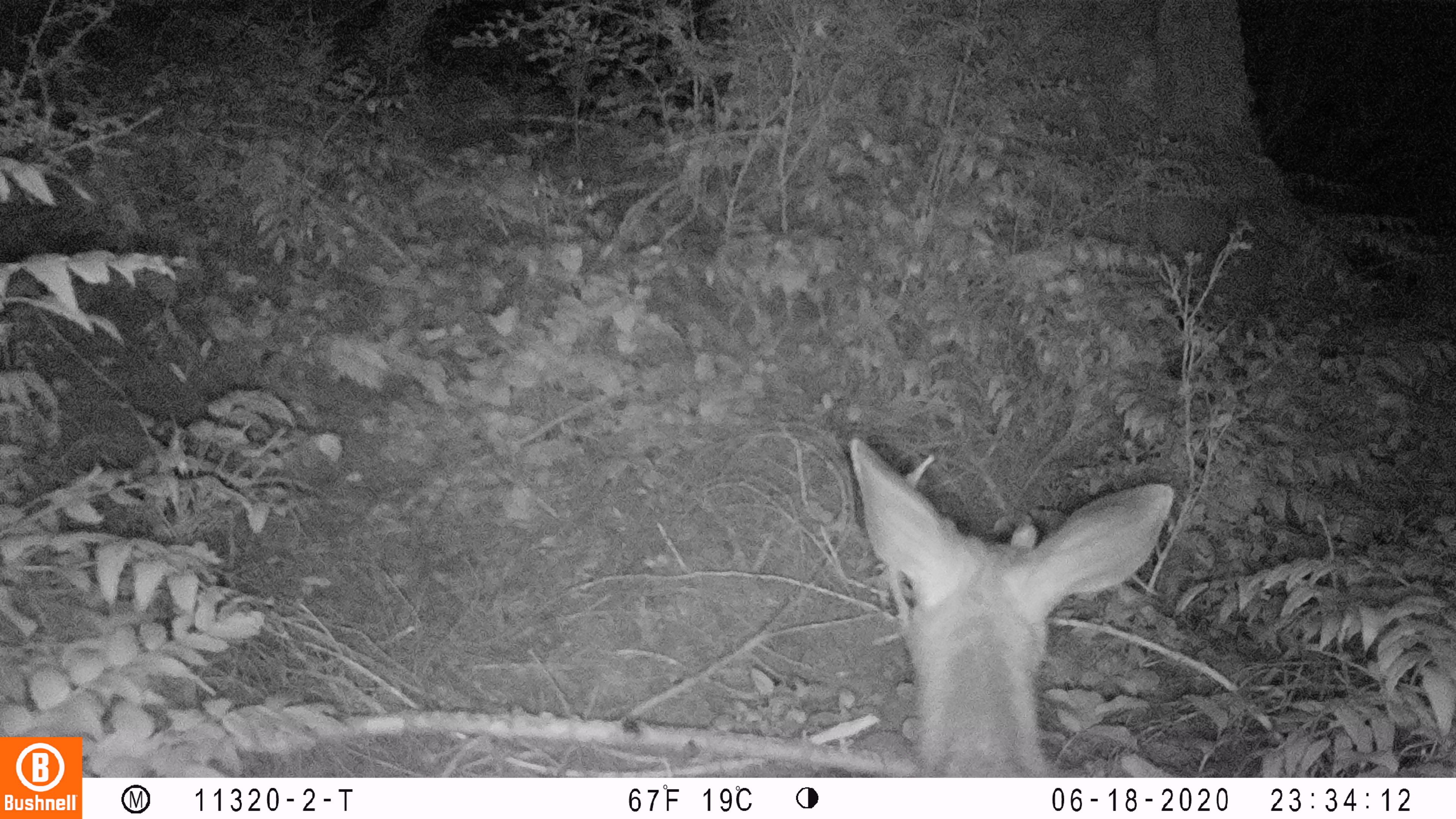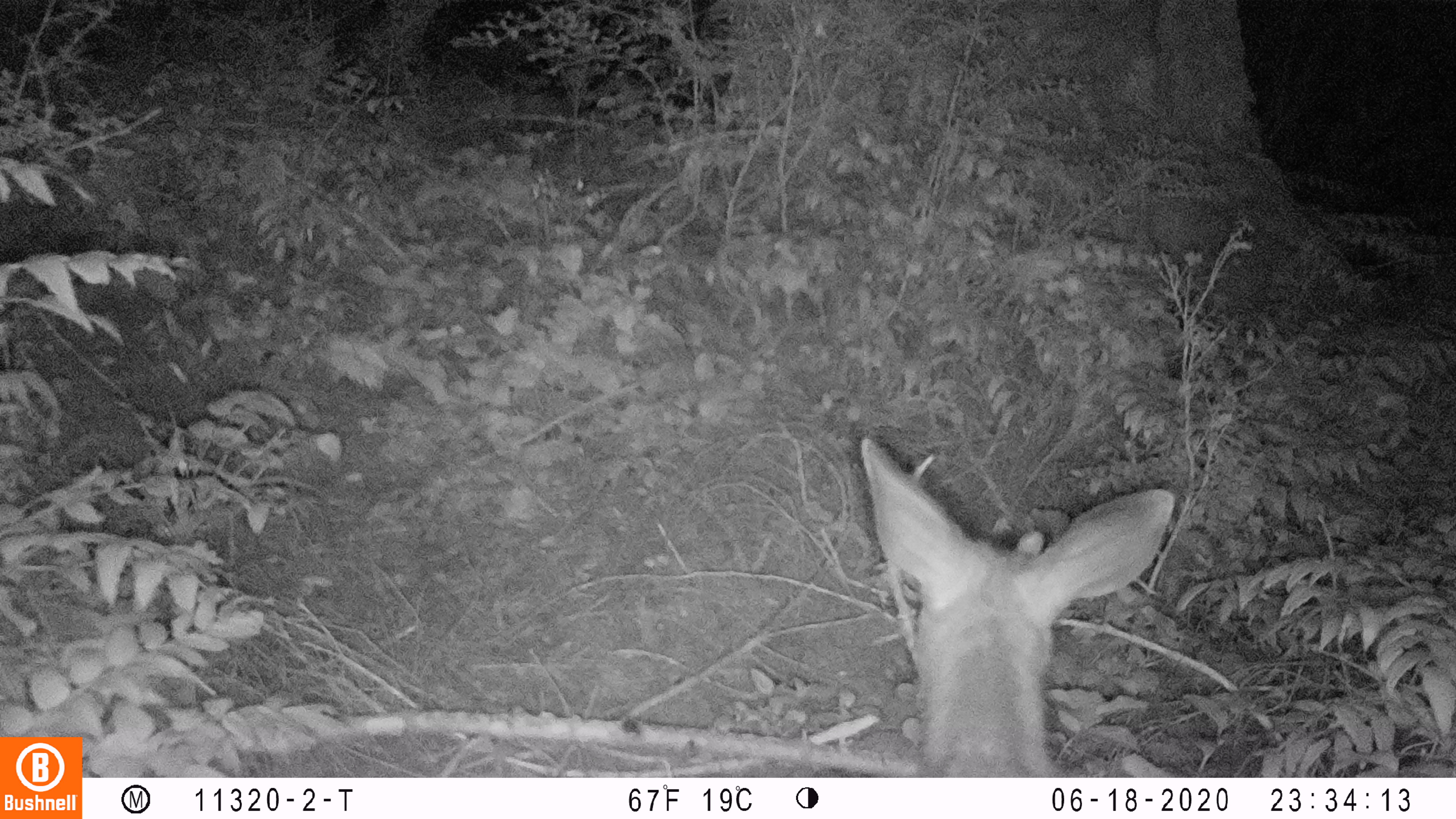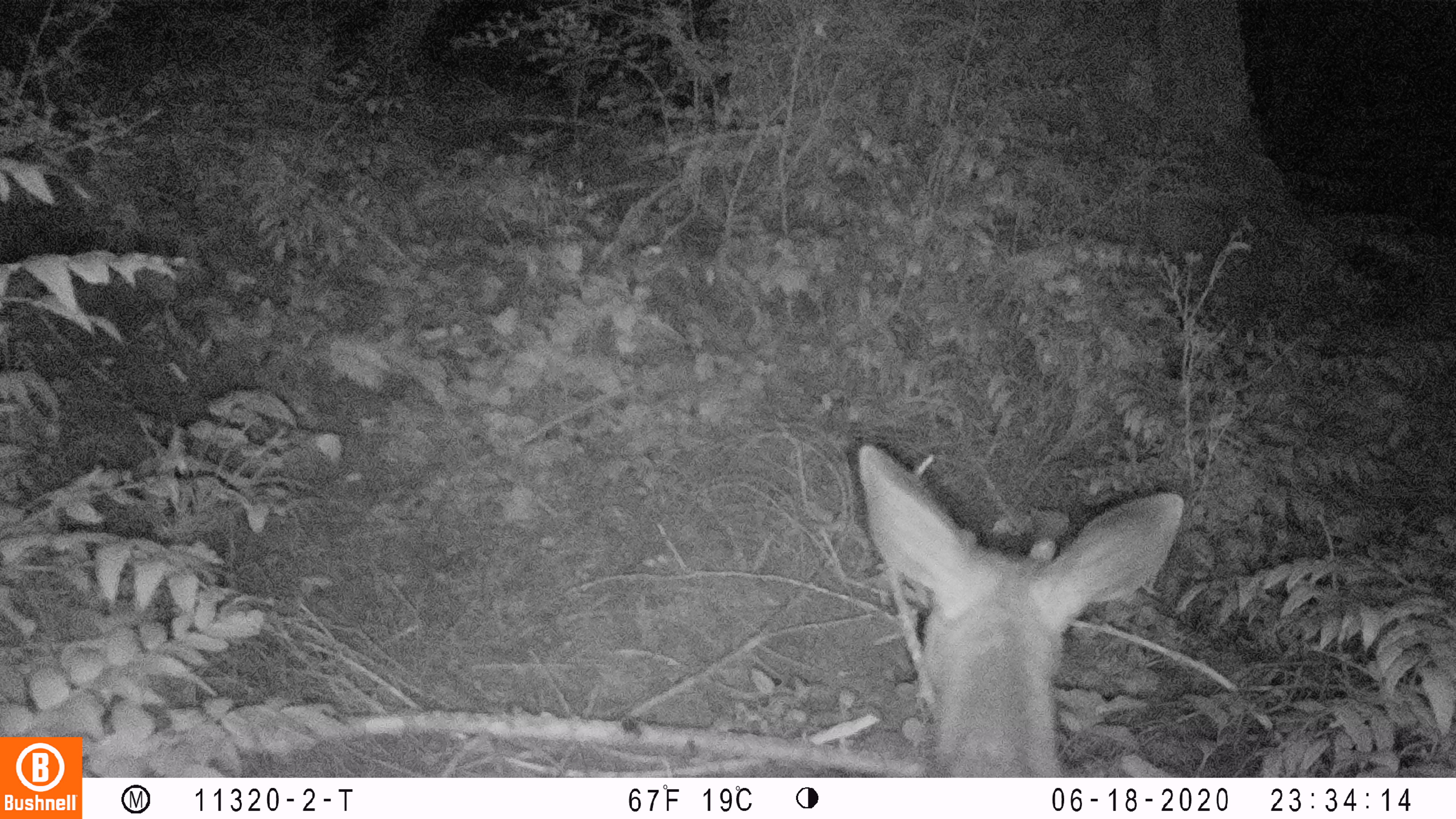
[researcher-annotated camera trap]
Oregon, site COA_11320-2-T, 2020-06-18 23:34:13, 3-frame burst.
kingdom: Animalia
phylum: Chordata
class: Mammalia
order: Artiodactyla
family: Cervidae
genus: Odocoileus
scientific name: Odocoileus hemionus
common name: black-tailed deer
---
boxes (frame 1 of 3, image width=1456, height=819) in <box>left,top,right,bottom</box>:
black-tailed deer: <box>836,427,1183,766</box>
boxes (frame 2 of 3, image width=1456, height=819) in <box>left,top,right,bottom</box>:
black-tailed deer: <box>850,429,1183,772</box>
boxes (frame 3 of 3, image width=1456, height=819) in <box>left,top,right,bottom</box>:
black-tailed deer: <box>854,427,1191,770</box>